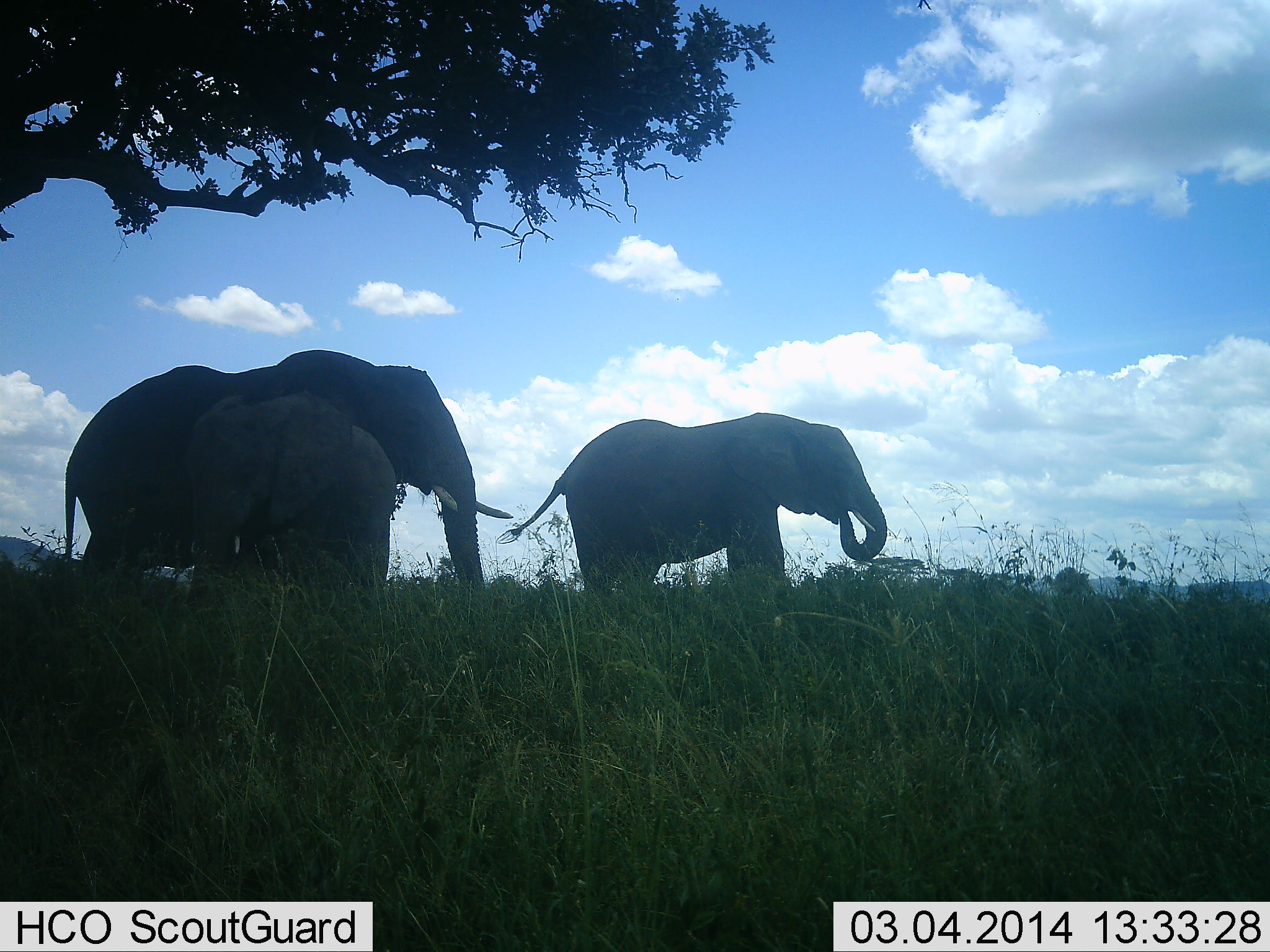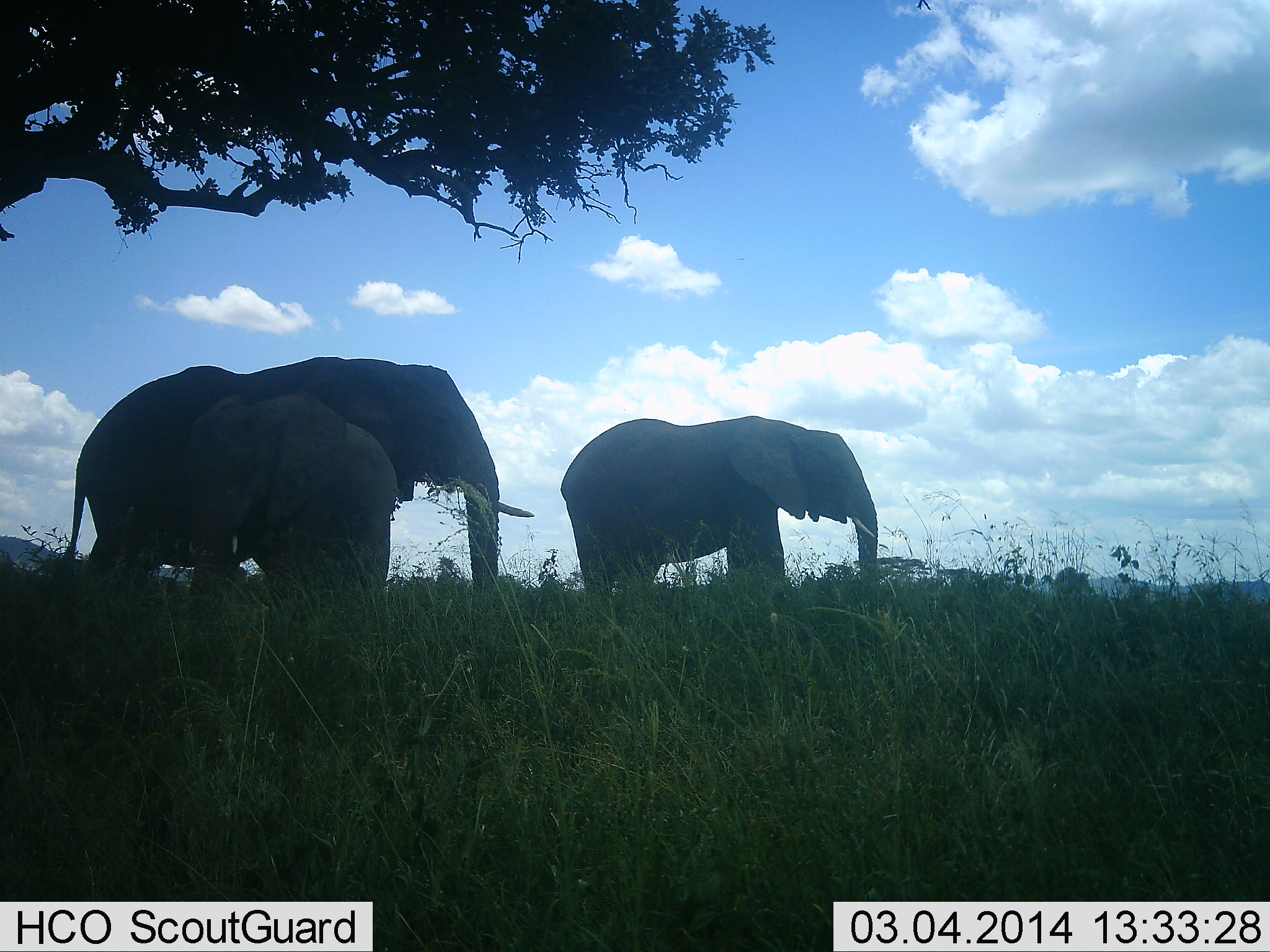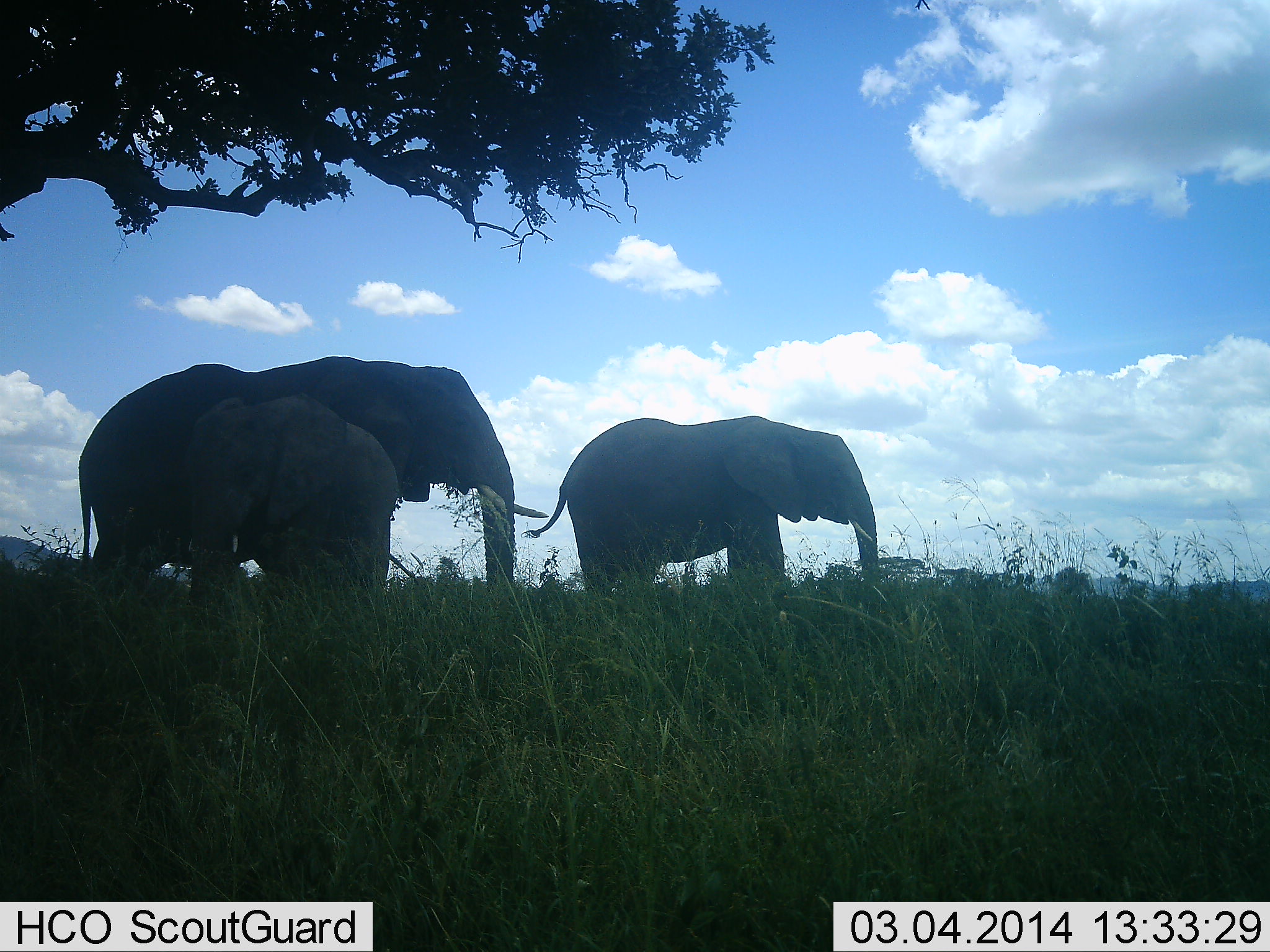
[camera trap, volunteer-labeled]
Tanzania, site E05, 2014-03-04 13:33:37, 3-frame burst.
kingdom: Animalia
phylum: Chordata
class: Mammalia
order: Proboscidea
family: Elephantidae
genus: Loxodonta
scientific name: Loxodonta africana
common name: african bush elephant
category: elephant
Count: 3.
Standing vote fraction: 90%.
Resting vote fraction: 0%.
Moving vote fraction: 10%.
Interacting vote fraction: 0%.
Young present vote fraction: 50%.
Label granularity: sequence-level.